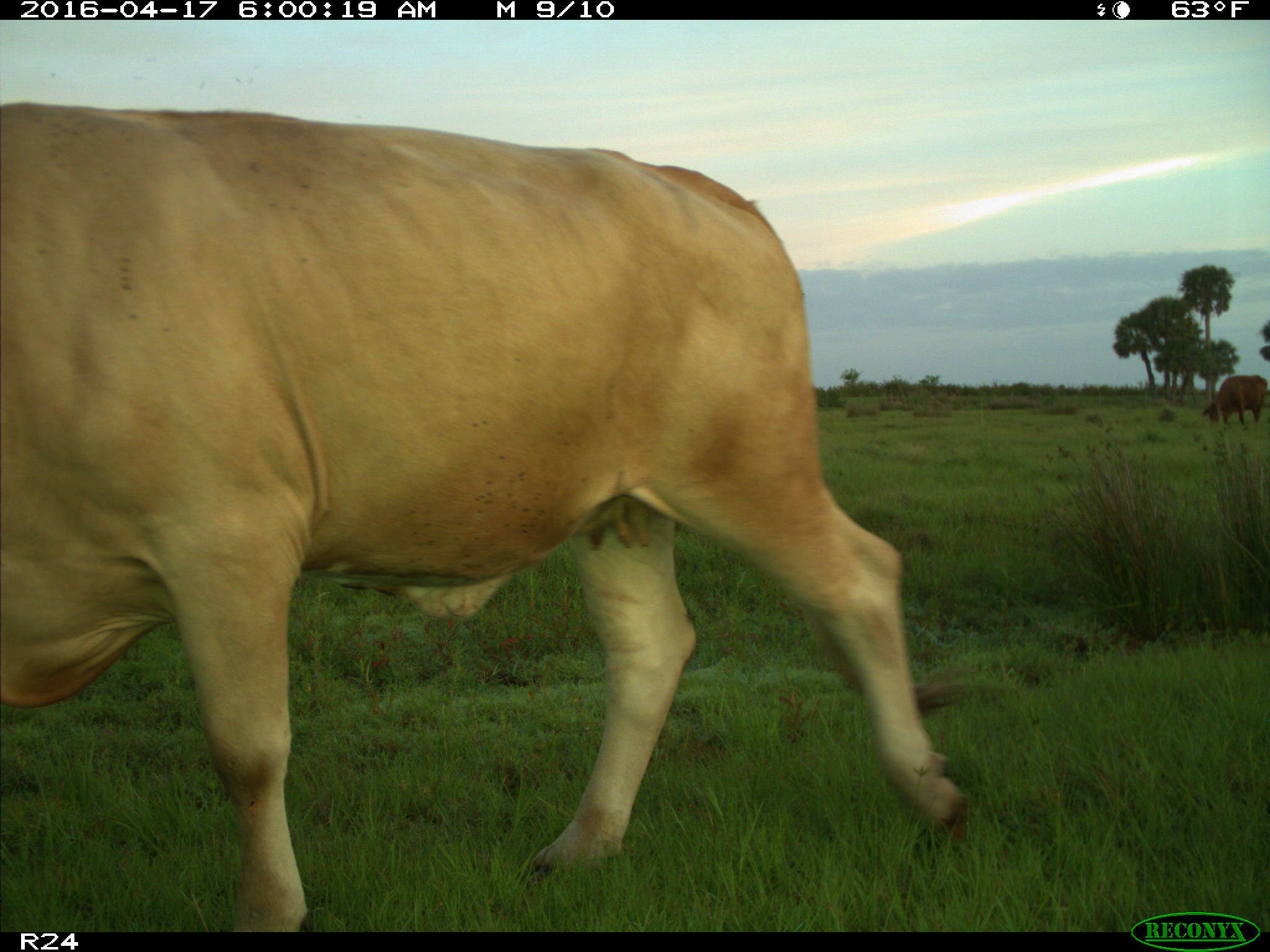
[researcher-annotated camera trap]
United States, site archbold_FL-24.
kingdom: Animalia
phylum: Chordata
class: Mammalia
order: Artiodactyla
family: Bovidae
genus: Bos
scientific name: Bos taurus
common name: domestic cow